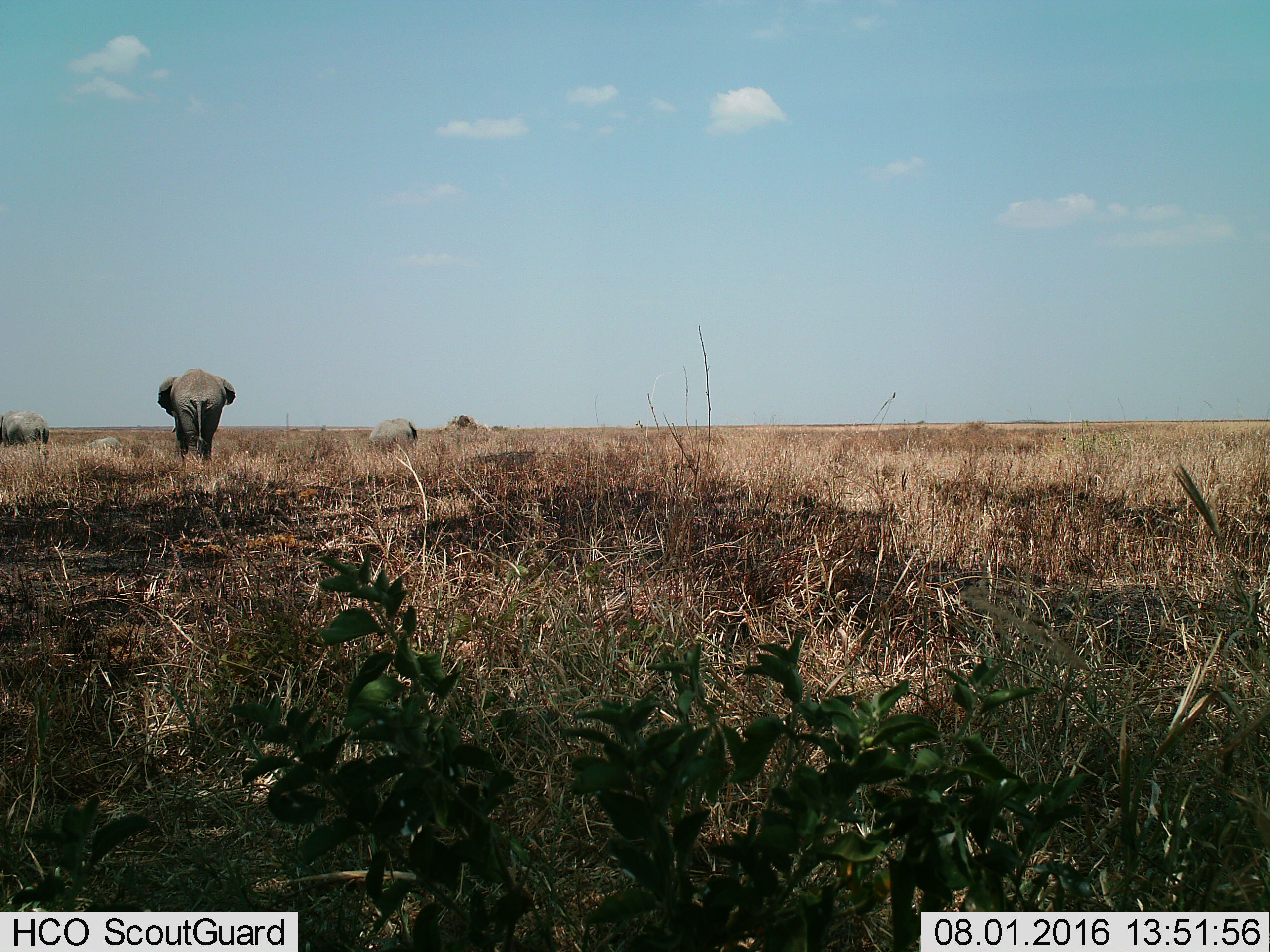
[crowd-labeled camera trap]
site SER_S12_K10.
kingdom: Animalia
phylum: Chordata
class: Mammalia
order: Proboscidea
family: Elephantidae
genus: Loxodonta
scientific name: Loxodonta africana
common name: african bush elephant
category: elephant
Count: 4.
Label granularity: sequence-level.